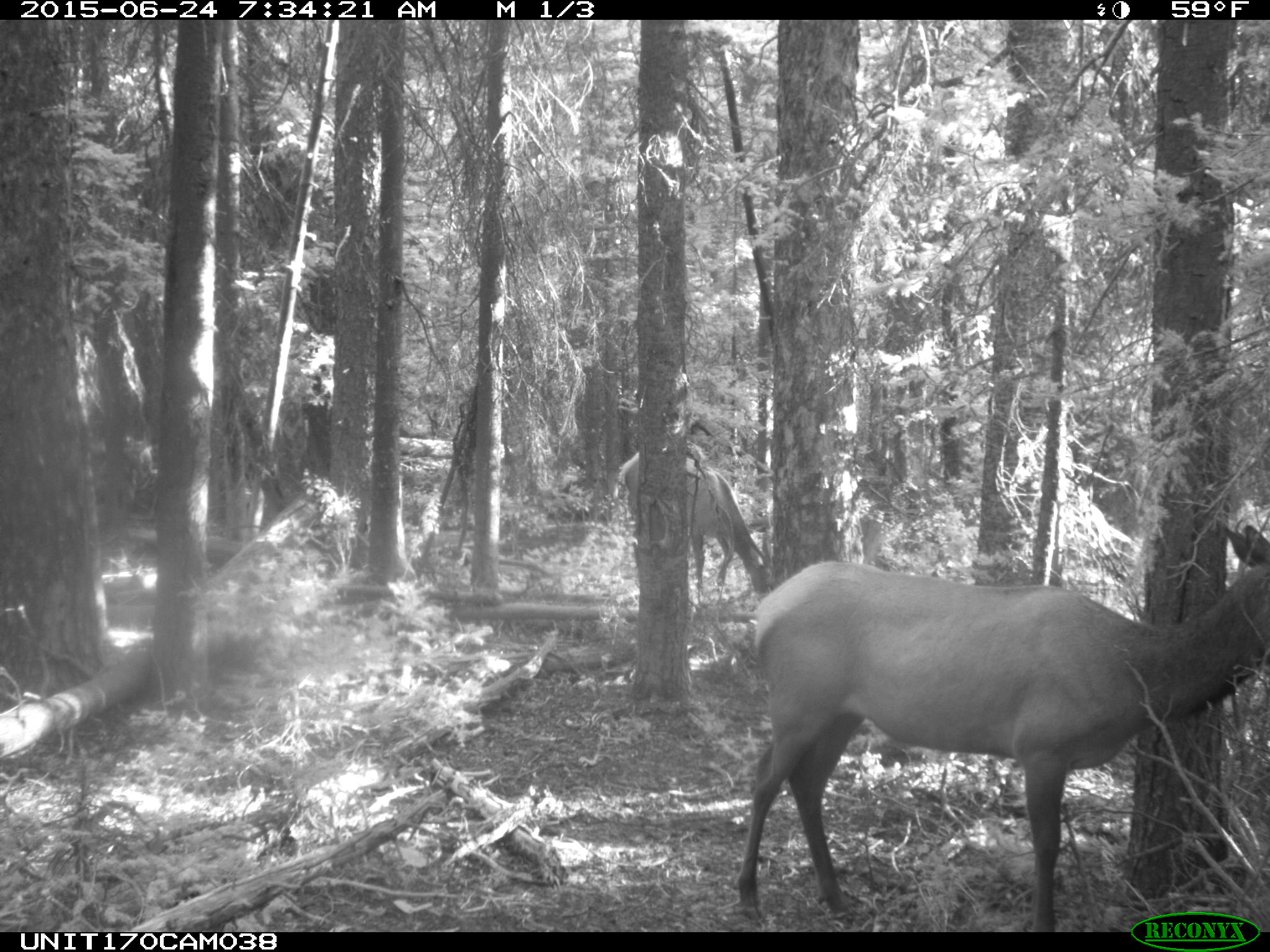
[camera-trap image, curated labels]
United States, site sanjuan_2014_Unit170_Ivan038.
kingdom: Animalia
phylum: Chordata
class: Mammalia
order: Artiodactyla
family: Cervidae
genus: Cervus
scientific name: Cervus elaphus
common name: red deer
Cervus elaphus (red deer).